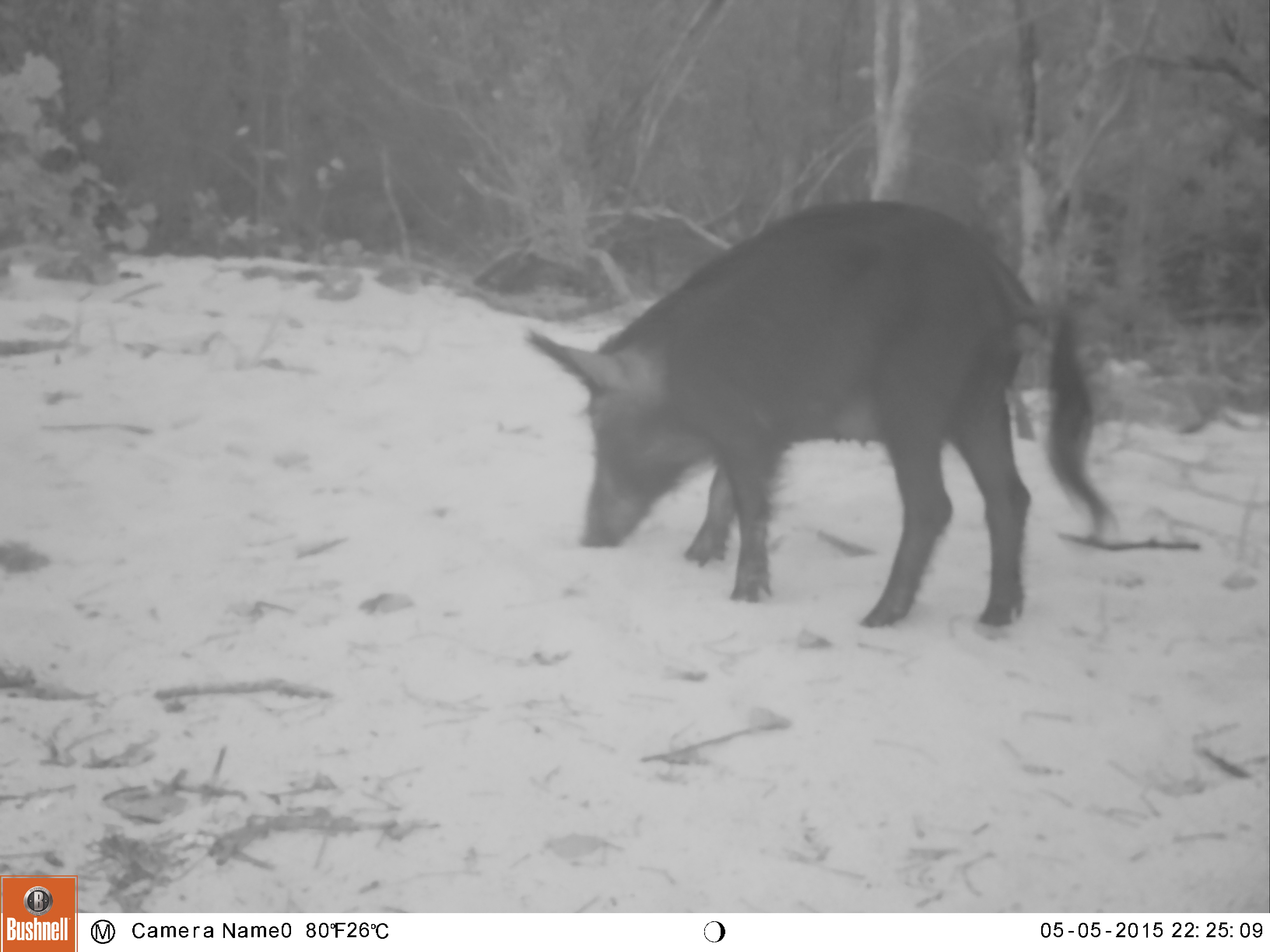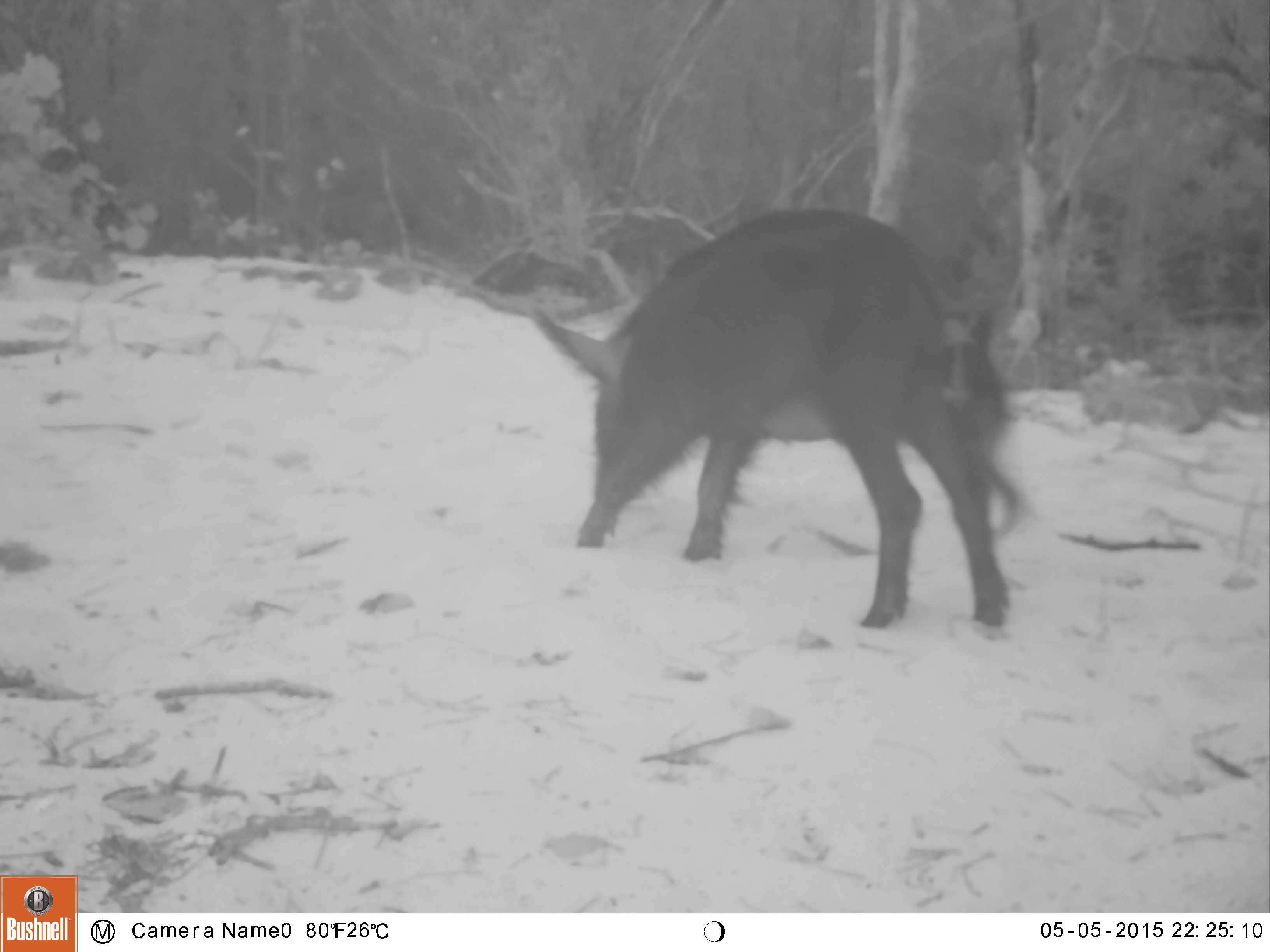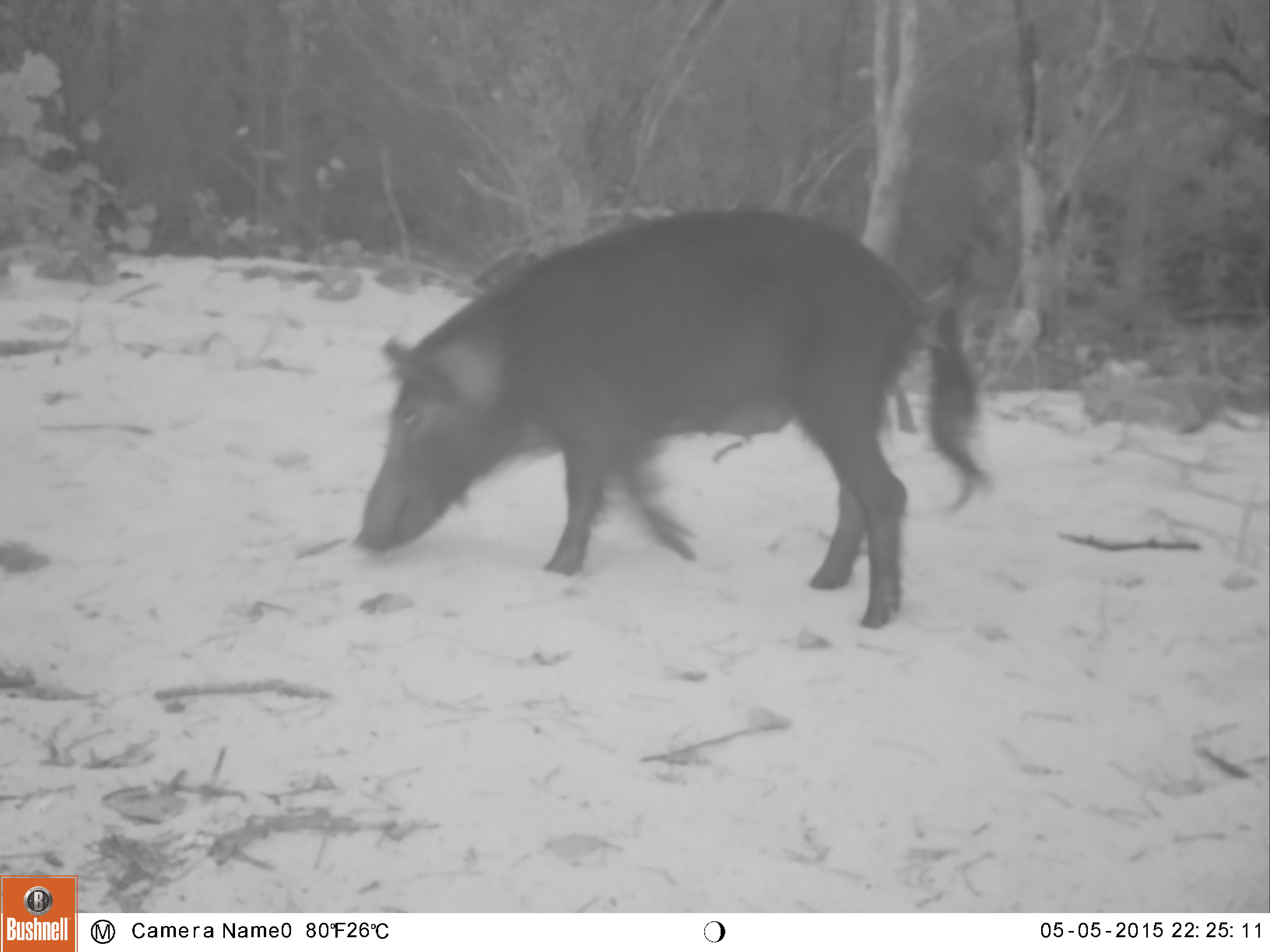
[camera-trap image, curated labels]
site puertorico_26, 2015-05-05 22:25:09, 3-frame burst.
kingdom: Animalia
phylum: Chordata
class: Mammalia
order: Artiodactyla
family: Suidae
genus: Sus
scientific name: Sus scrofa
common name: pig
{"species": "pig (Sus scrofa)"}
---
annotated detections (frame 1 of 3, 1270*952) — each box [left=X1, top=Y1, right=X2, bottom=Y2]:
pig: [left=521, top=187, right=1119, bottom=645]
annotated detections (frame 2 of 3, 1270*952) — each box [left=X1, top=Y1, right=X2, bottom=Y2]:
pig: [left=526, top=208, right=1016, bottom=633]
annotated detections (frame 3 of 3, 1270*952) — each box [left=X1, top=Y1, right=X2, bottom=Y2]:
pig: [left=355, top=210, right=983, bottom=618]